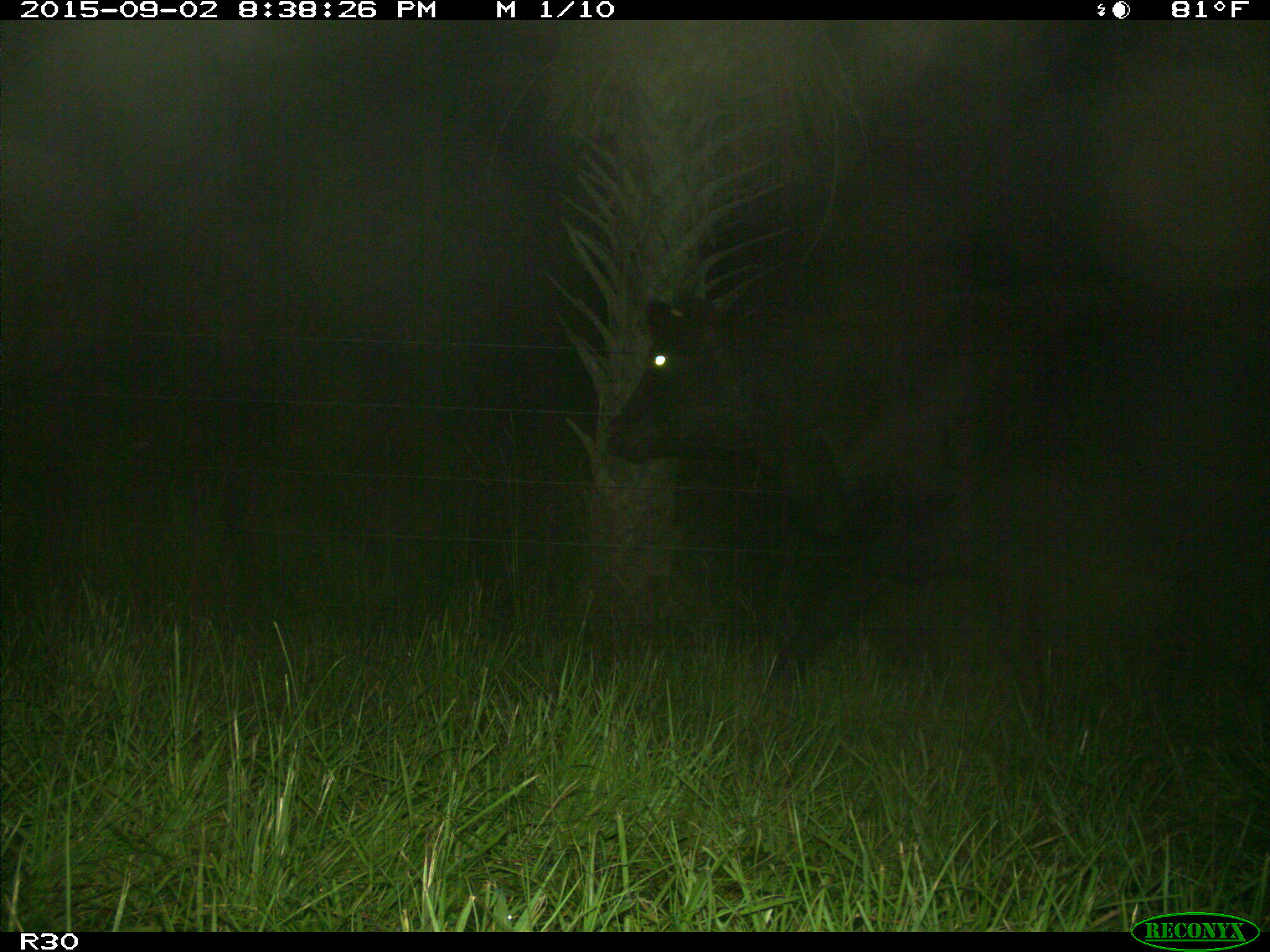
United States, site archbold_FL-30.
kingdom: Animalia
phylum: Chordata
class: Mammalia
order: Artiodactyla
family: Bovidae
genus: Bos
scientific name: Bos taurus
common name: domestic cow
Bos taurus (domestic cow).